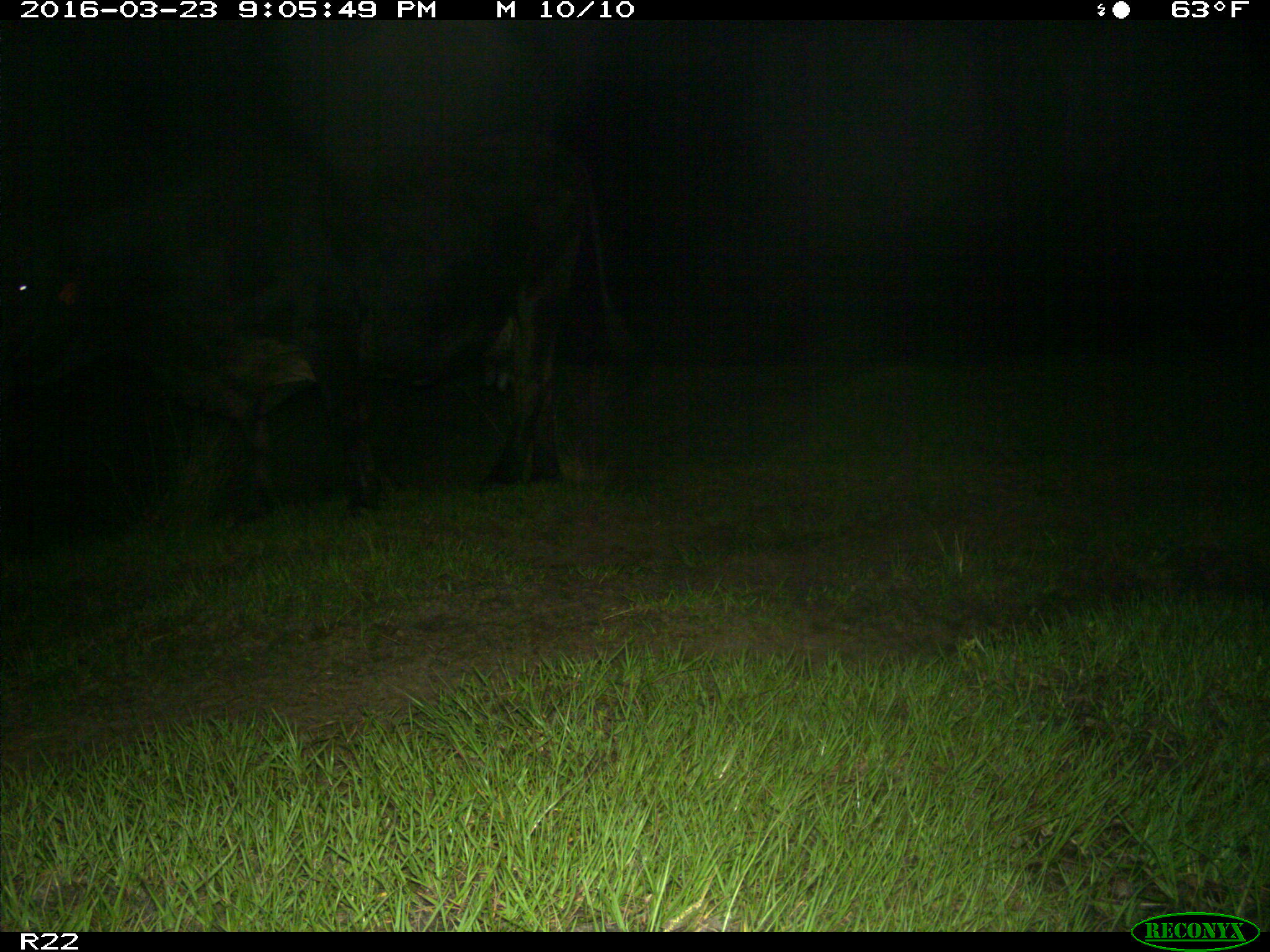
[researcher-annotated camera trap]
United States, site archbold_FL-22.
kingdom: Animalia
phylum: Chordata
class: Mammalia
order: Artiodactyla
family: Bovidae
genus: Bos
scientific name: Bos taurus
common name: domestic cow